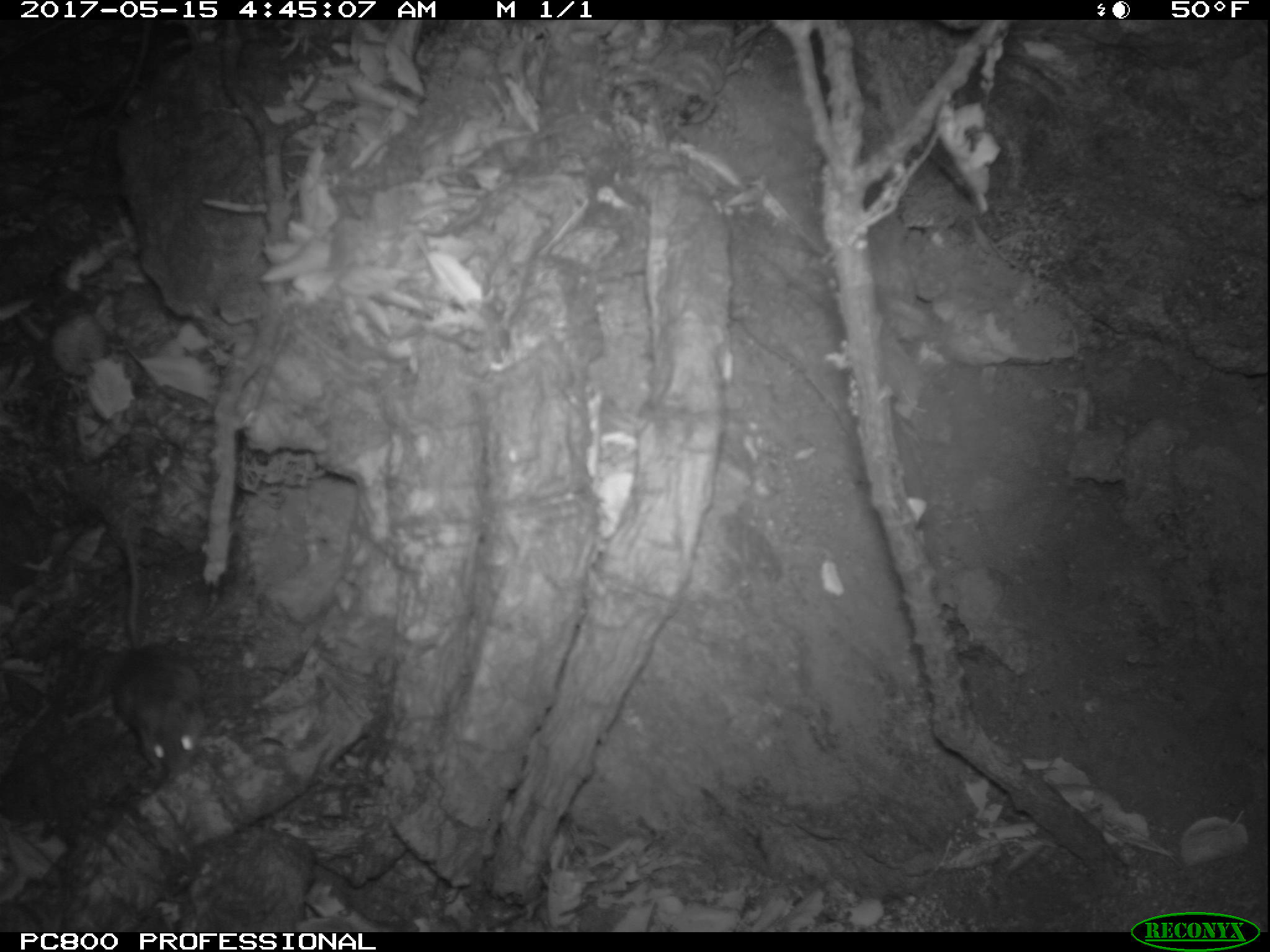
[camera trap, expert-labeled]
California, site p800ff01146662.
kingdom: Animalia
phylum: Chordata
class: Mammalia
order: Rodentia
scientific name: Rodentia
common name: rodent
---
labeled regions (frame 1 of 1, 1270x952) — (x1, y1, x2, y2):
rodent: (81, 498, 207, 780)